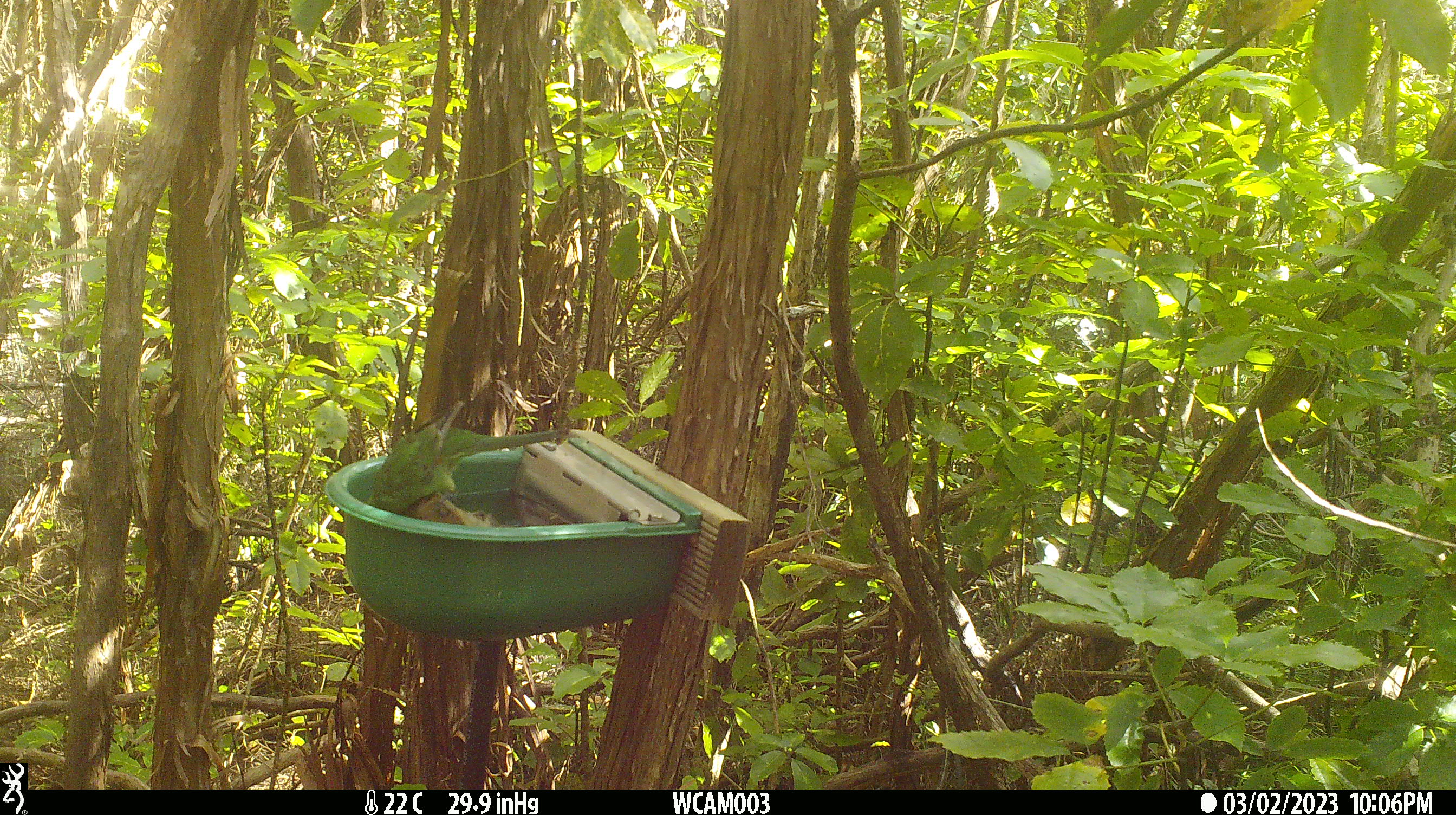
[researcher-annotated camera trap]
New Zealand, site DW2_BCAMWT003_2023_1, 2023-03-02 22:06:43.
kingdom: Animalia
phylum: Chordata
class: Aves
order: Psittaciformes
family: Psittaculidae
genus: Cyanoramphus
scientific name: Cyanoramphus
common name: parakeet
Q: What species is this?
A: Parakeet (Cyanoramphus).